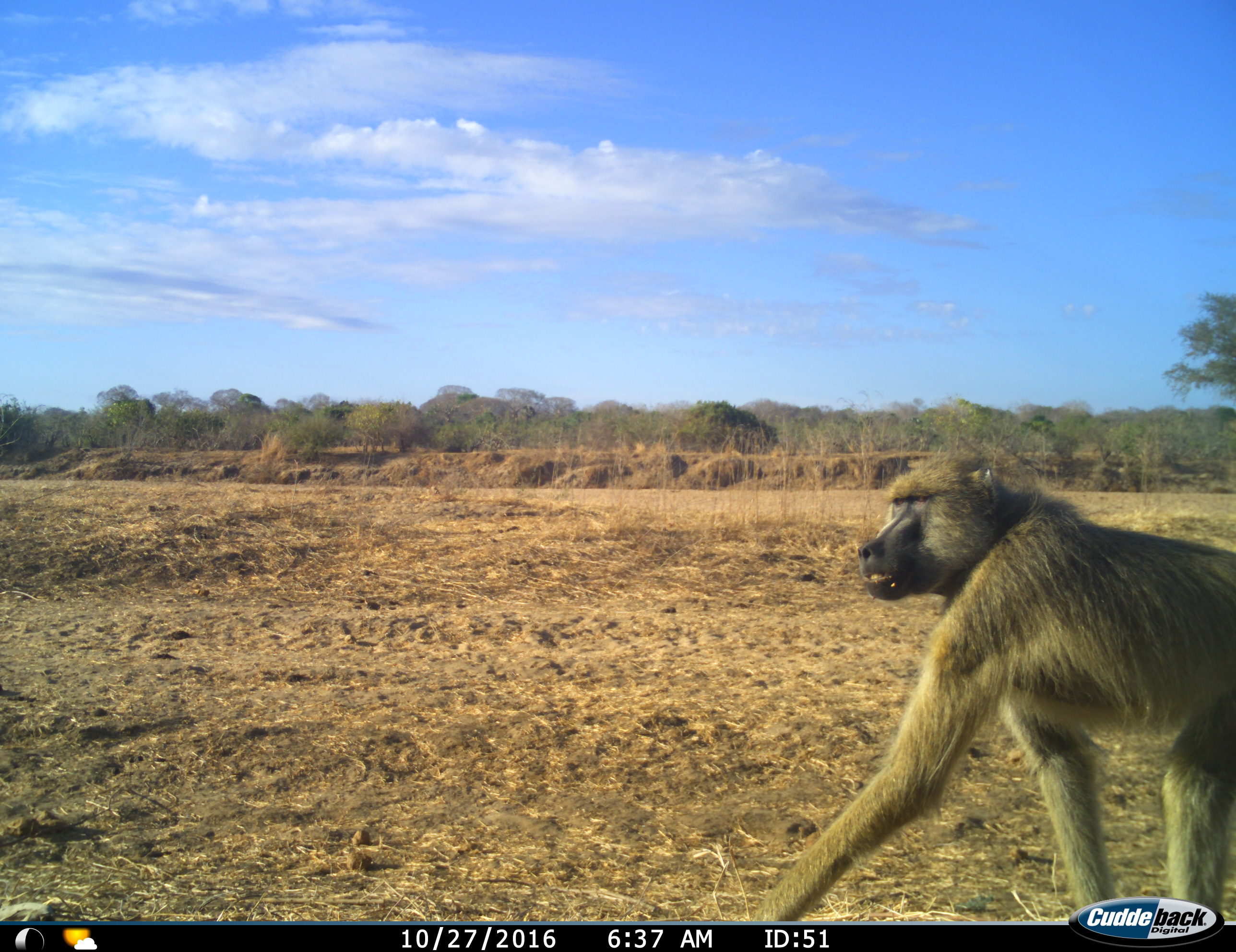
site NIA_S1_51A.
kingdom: Animalia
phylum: Chordata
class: Mammalia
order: Primates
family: Cercopithecidae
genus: Papio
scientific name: Papio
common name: baboon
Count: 1.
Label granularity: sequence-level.